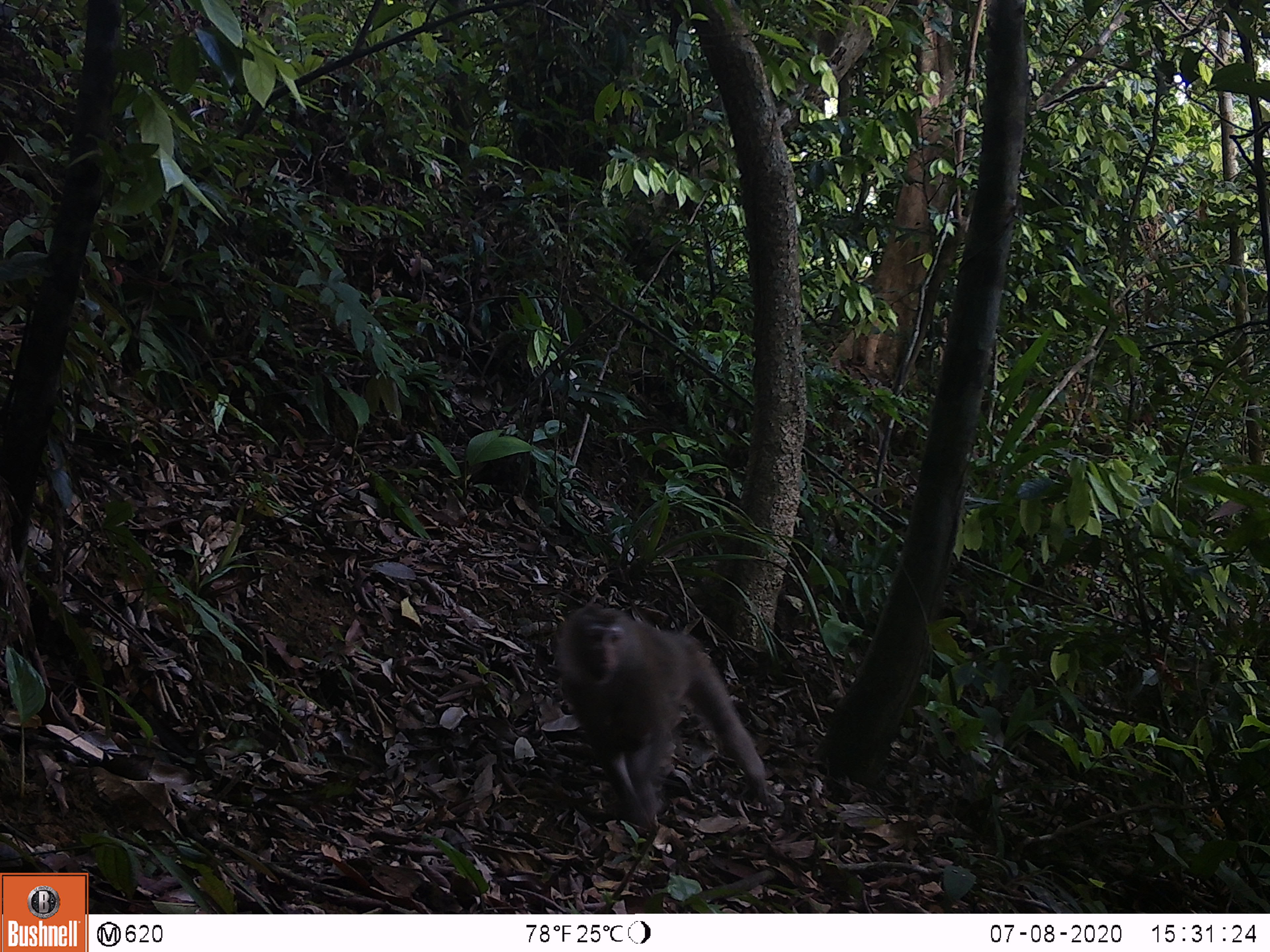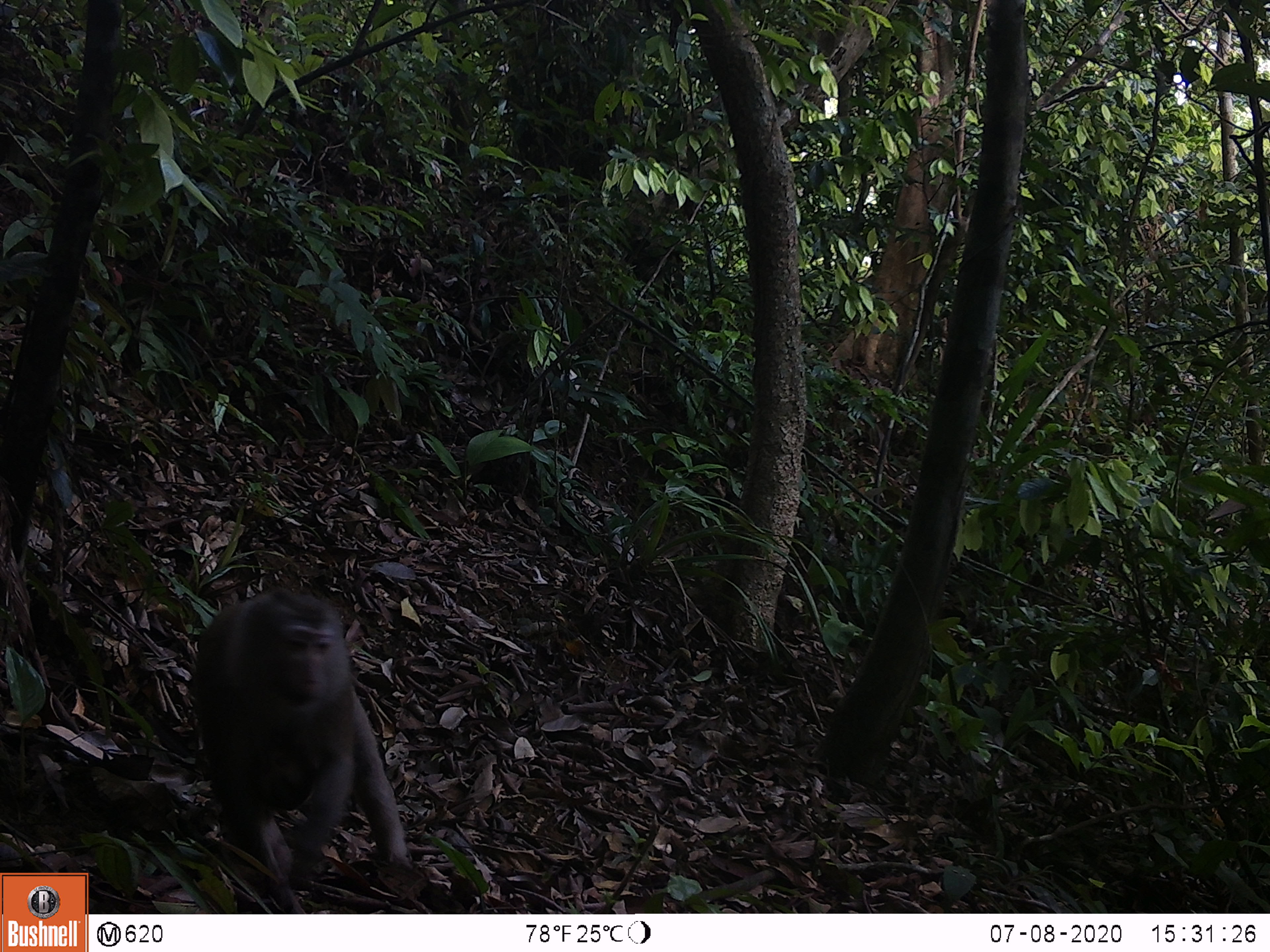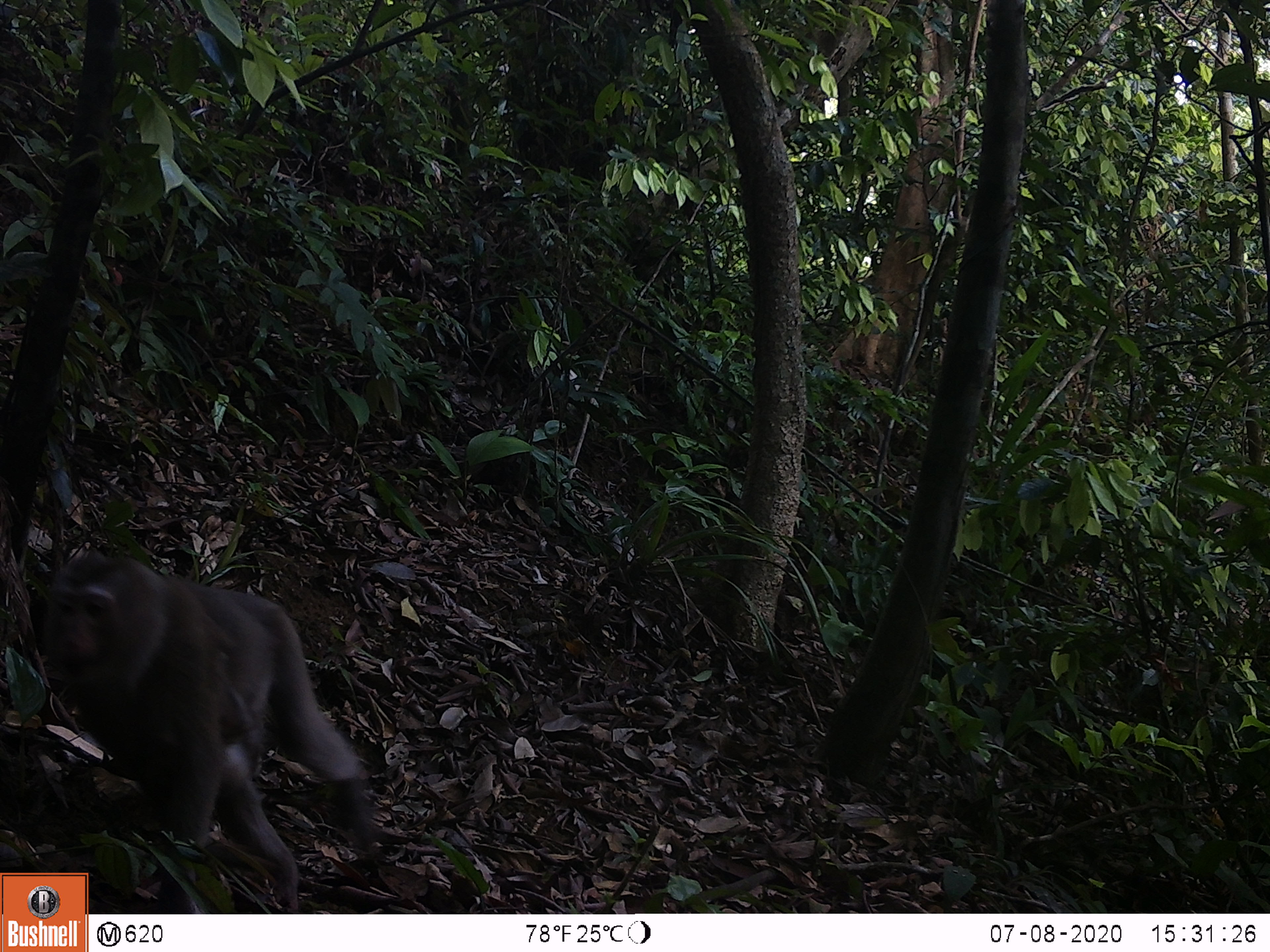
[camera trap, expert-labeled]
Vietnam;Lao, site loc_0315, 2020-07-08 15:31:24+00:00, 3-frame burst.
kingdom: Animalia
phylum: Chordata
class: Mammalia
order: Primates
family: Cercopithecidae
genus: Macaca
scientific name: Macaca nemestrina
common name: pig-tailed macaque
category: pig tailed macaque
Pig tailed macaque (pig-tailed macaque) (Macaca nemestrina). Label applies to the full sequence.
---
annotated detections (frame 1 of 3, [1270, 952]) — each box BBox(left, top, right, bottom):
pig tailed macaque: BBox(553, 602, 771, 826)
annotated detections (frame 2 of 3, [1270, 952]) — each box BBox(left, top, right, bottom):
pig tailed macaque: BBox(188, 585, 406, 913)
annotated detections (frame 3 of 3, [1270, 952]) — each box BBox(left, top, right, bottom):
pig tailed macaque: BBox(40, 549, 384, 911)